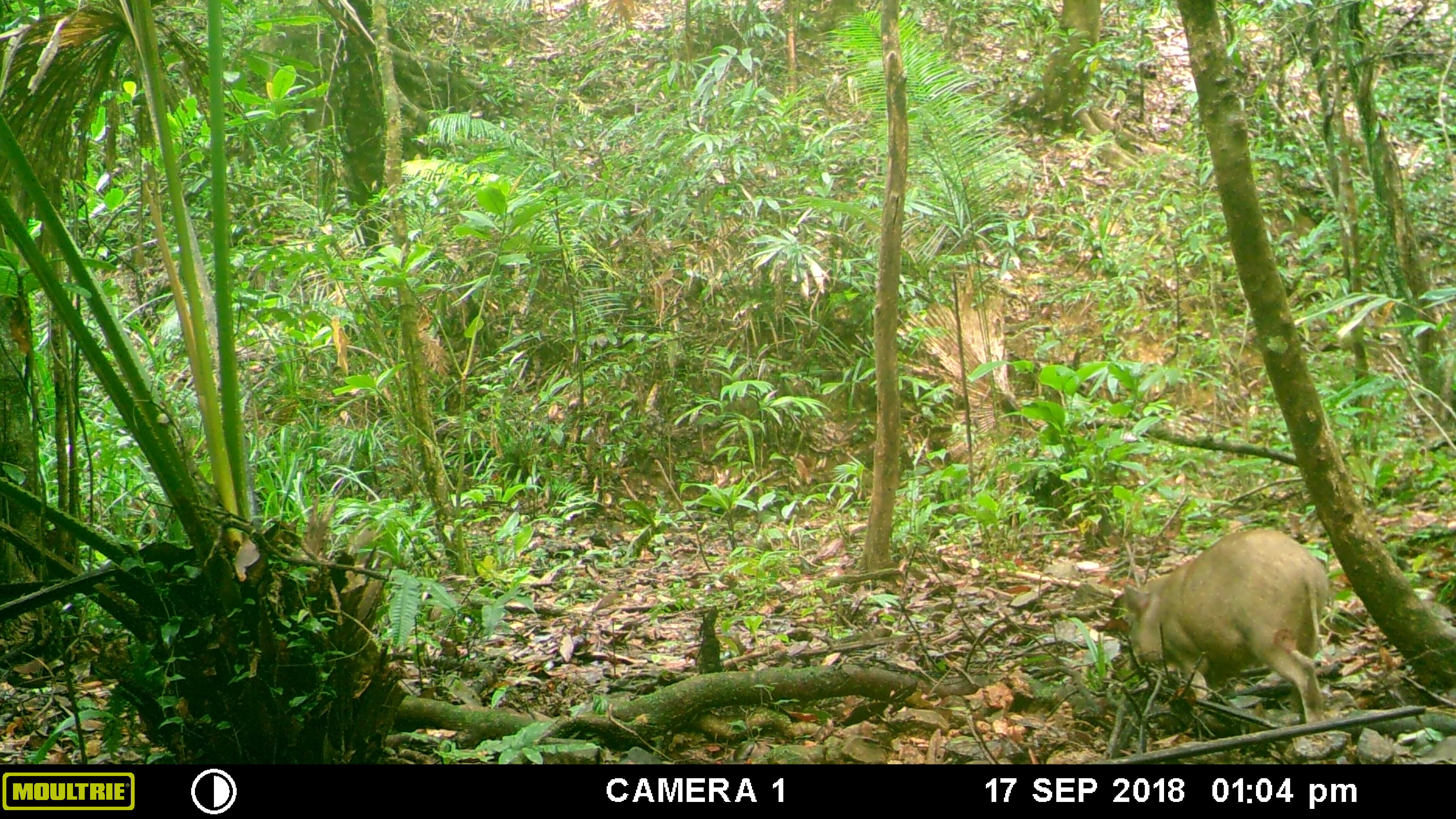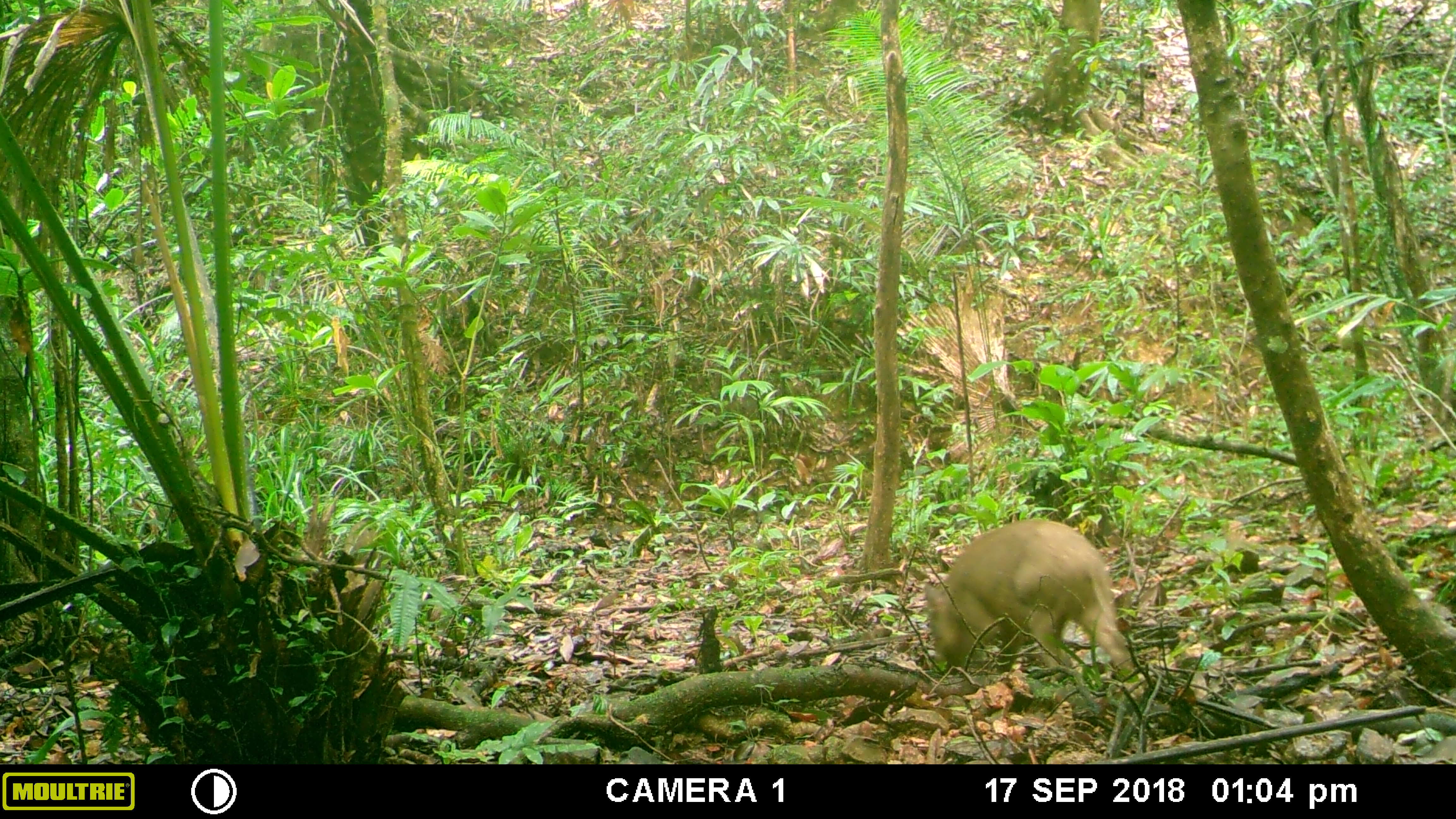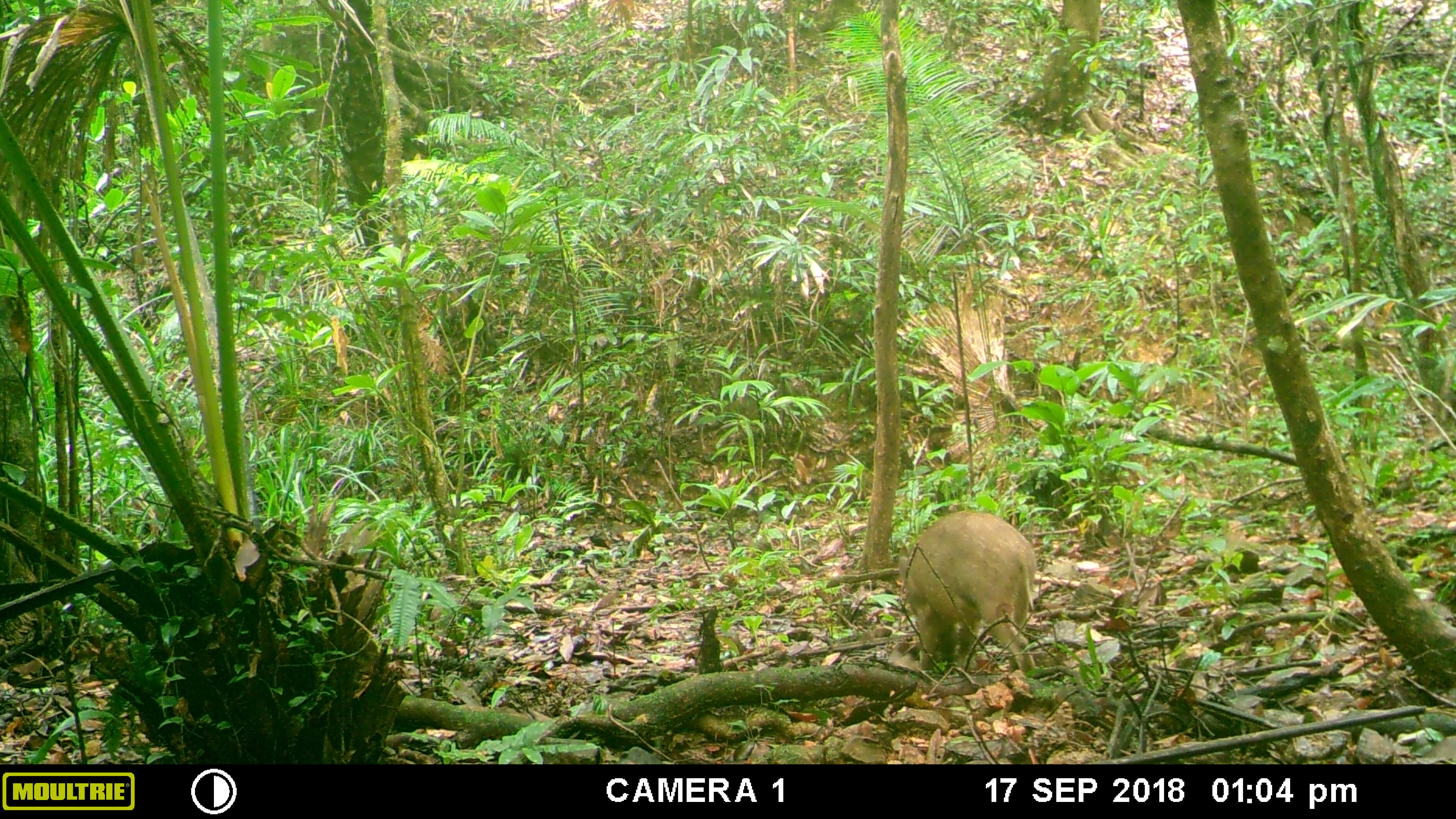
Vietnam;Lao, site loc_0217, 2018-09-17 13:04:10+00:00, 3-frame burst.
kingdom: Animalia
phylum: Chordata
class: Mammalia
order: Artiodactyla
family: Suidae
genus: Sus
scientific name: Sus scrofa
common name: eurasian wild pig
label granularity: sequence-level